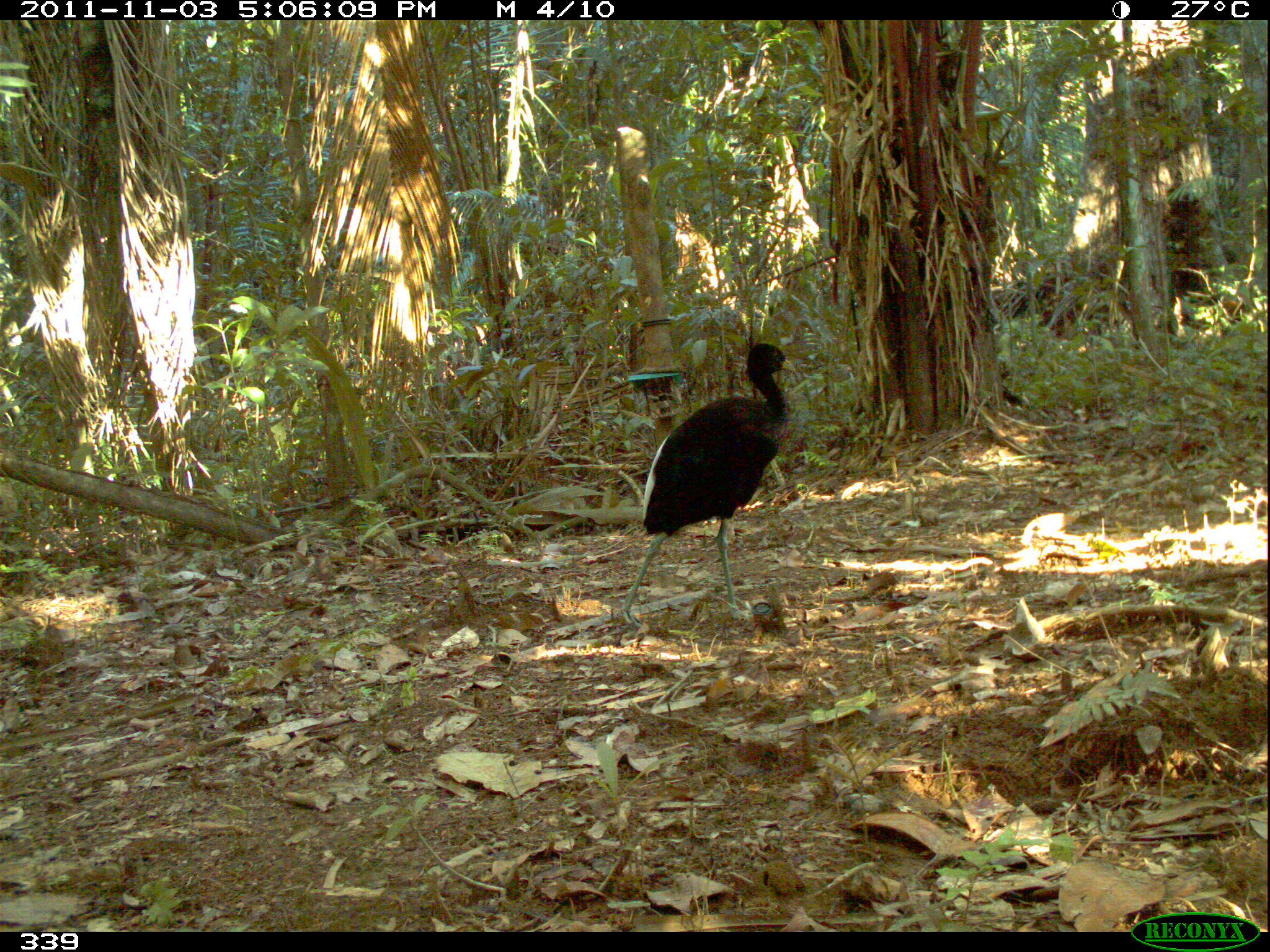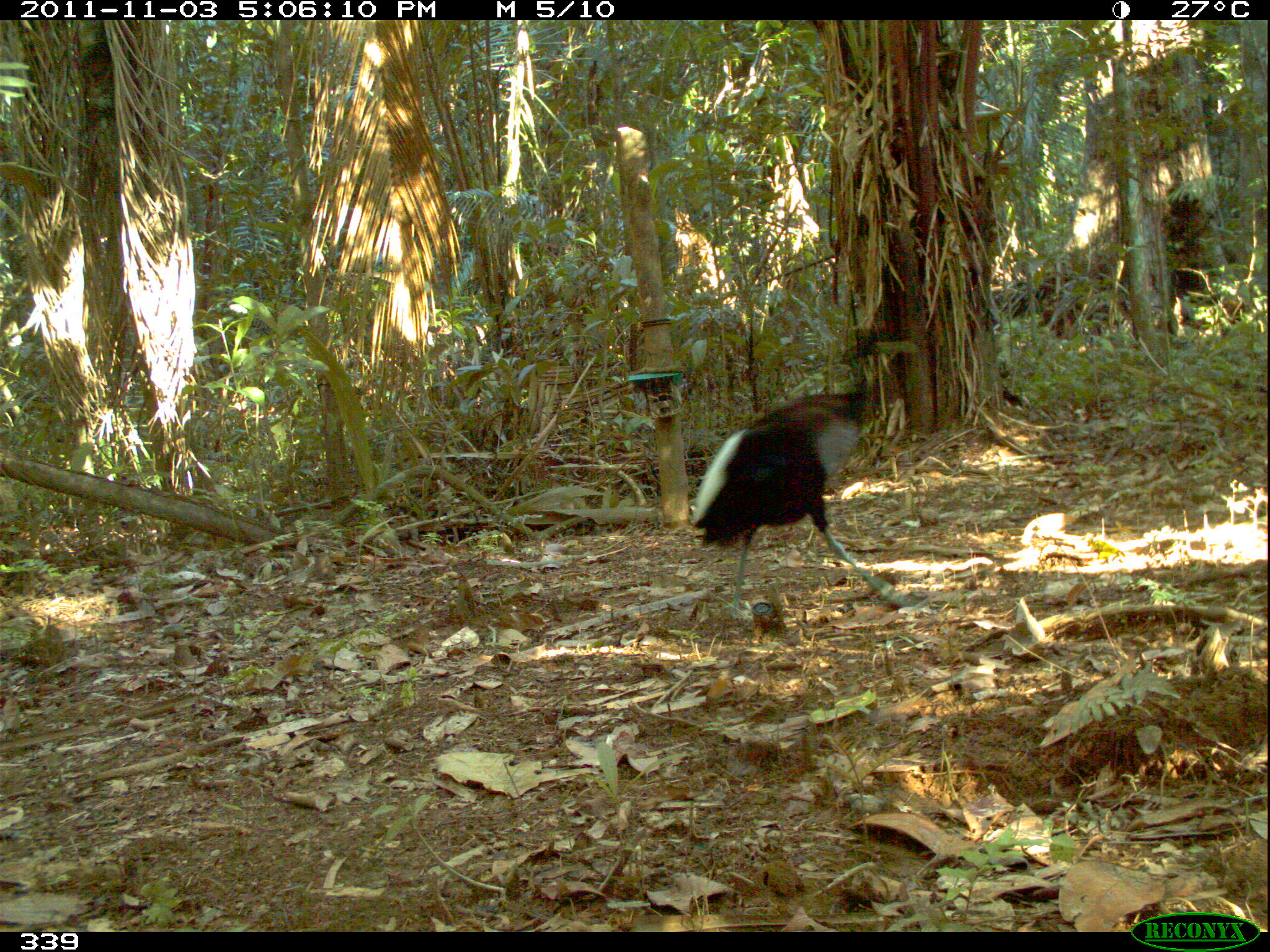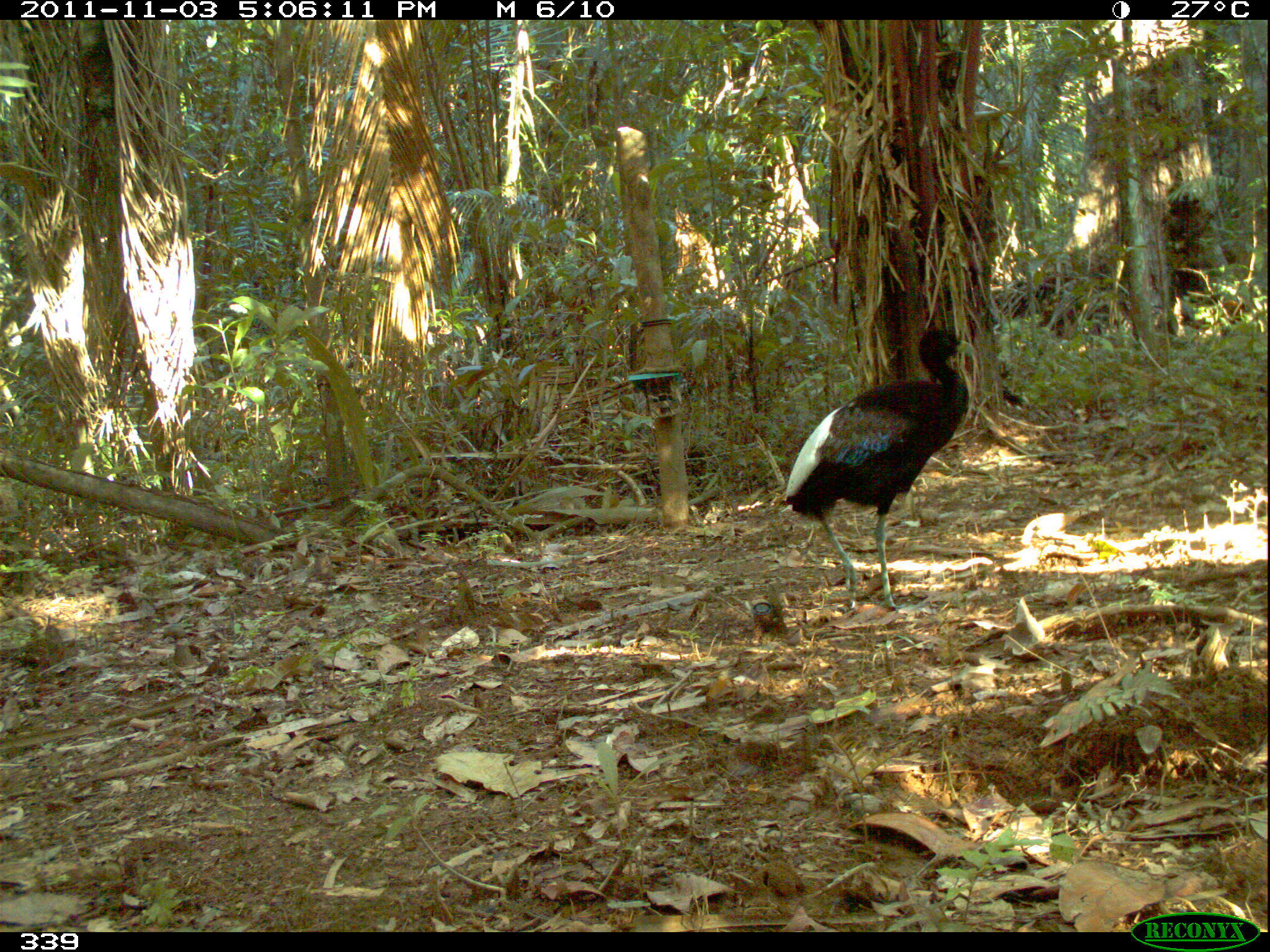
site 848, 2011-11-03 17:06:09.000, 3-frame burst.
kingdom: Animalia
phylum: Chordata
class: Aves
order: Gruiformes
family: Psophiidae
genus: Psophia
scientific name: Psophia leucoptera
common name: pale-winged trumpeter